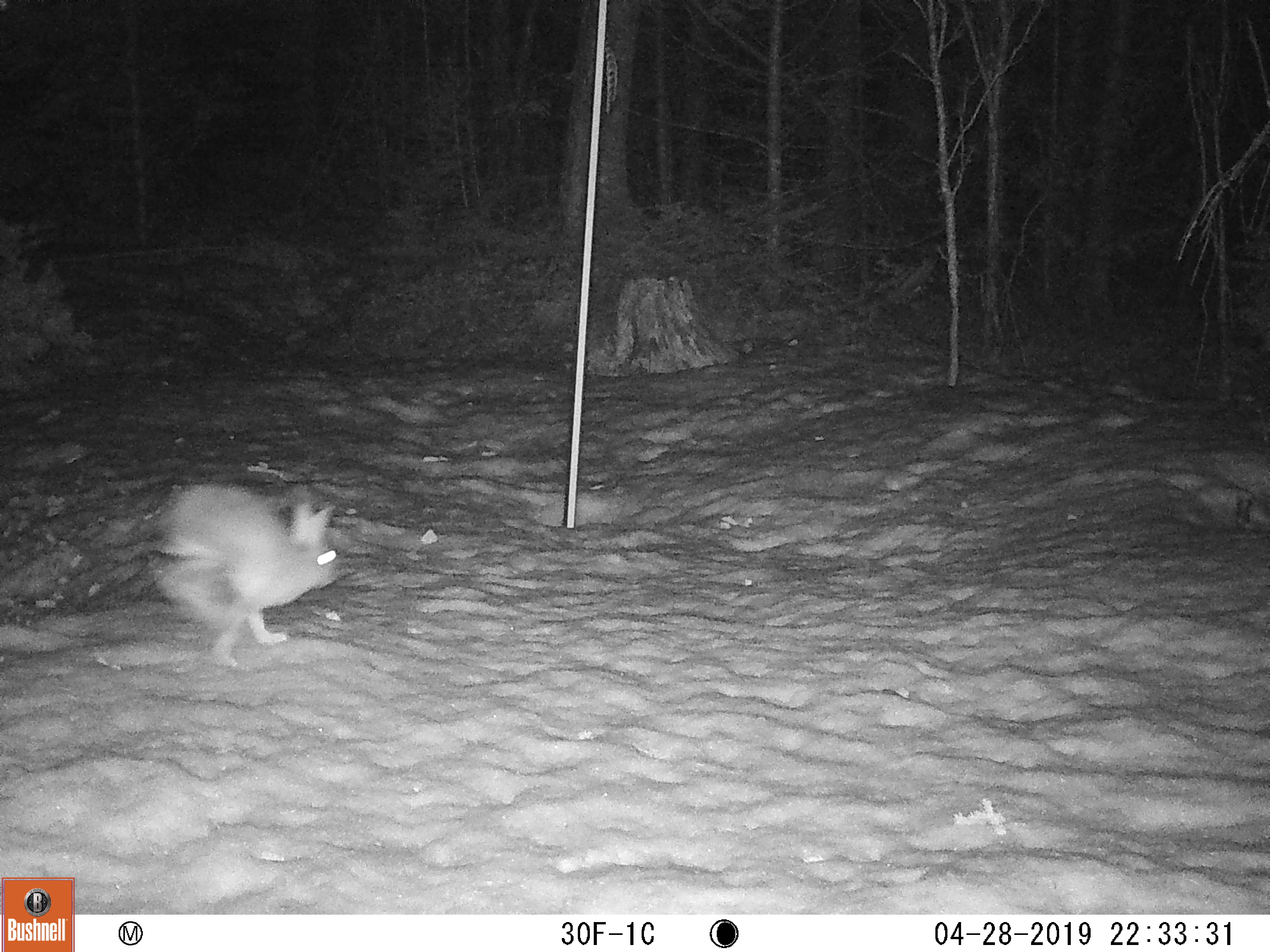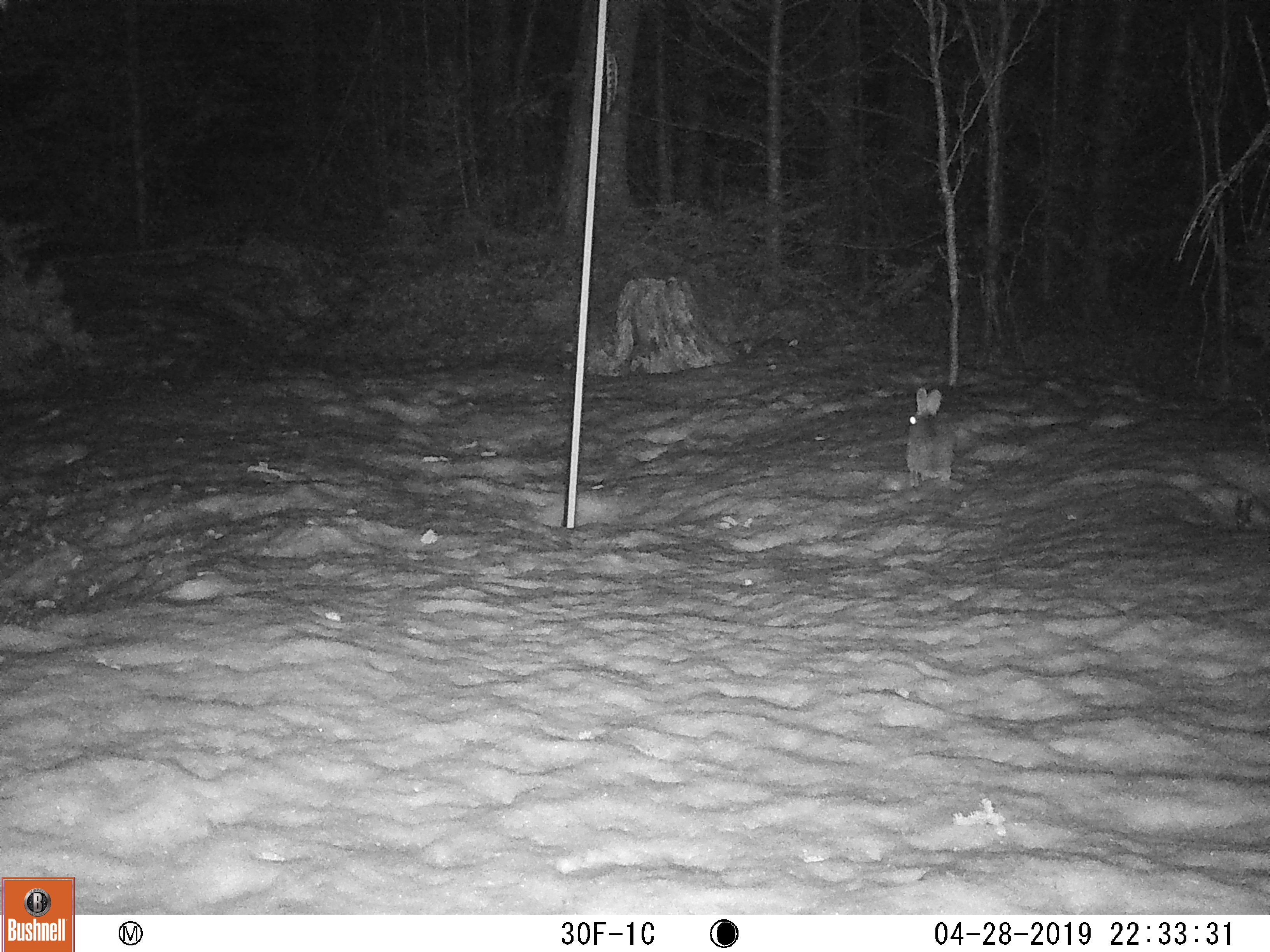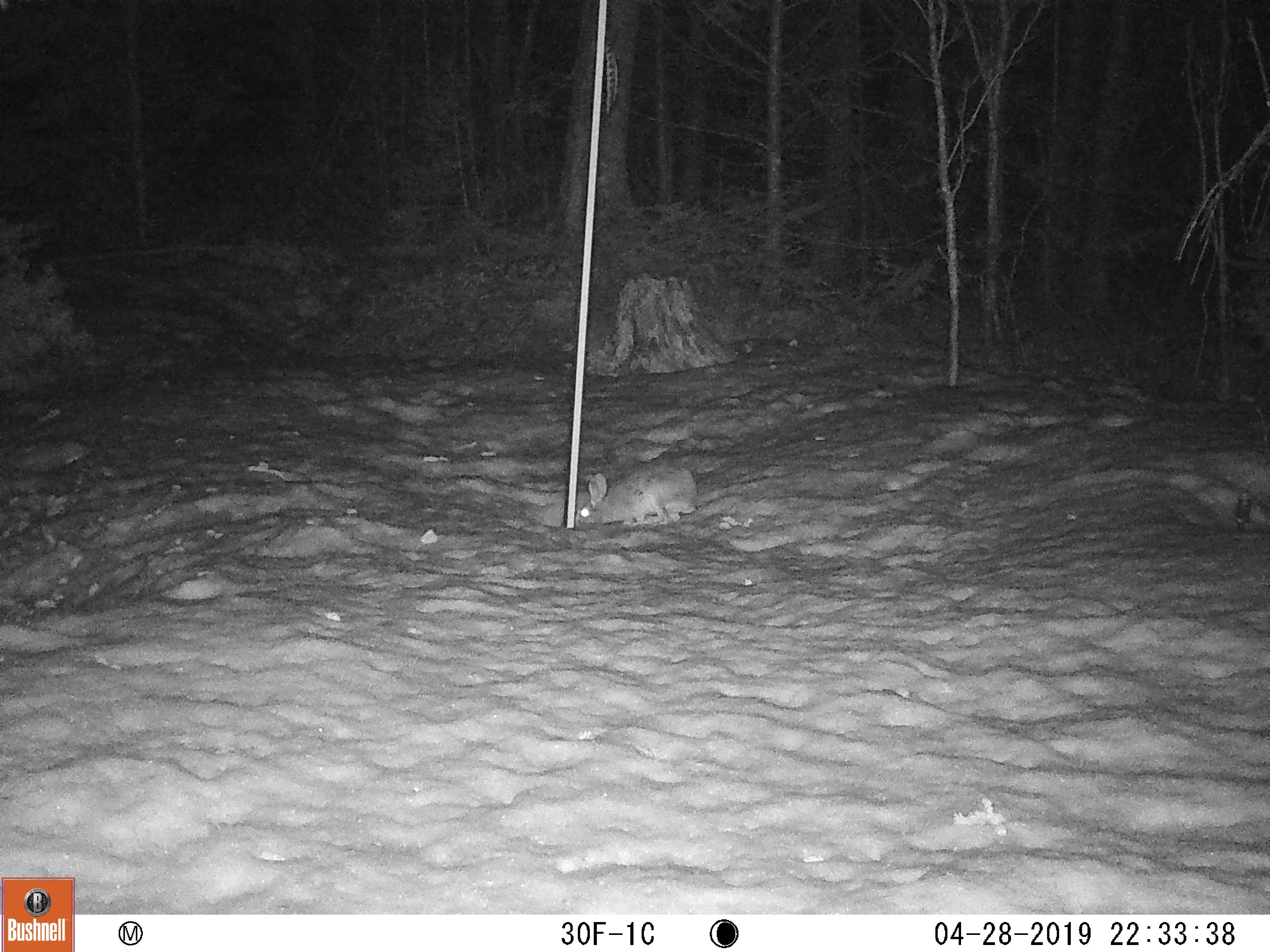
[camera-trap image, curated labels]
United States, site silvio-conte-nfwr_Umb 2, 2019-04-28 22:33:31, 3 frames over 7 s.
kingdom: Animalia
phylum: Chordata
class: Mammalia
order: Lagomorpha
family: Leporidae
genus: Lepus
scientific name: Lepus americanus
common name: snowshoe hare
Snowshoe hare (Lepus americanus).